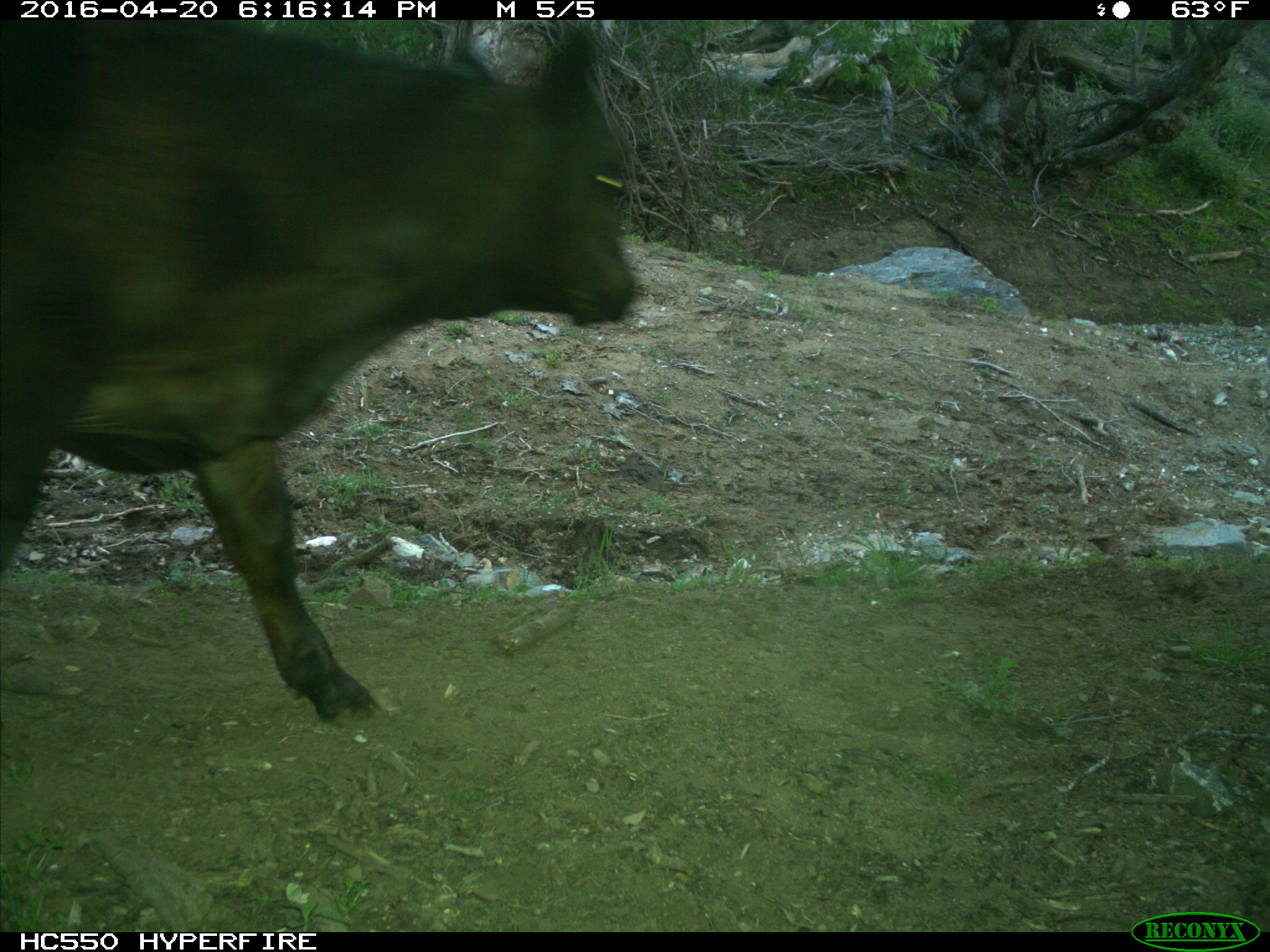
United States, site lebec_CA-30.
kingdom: Animalia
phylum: Chordata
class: Mammalia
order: Artiodactyla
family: Bovidae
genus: Bos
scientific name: Bos taurus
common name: domestic cow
Bos taurus (domestic cow).